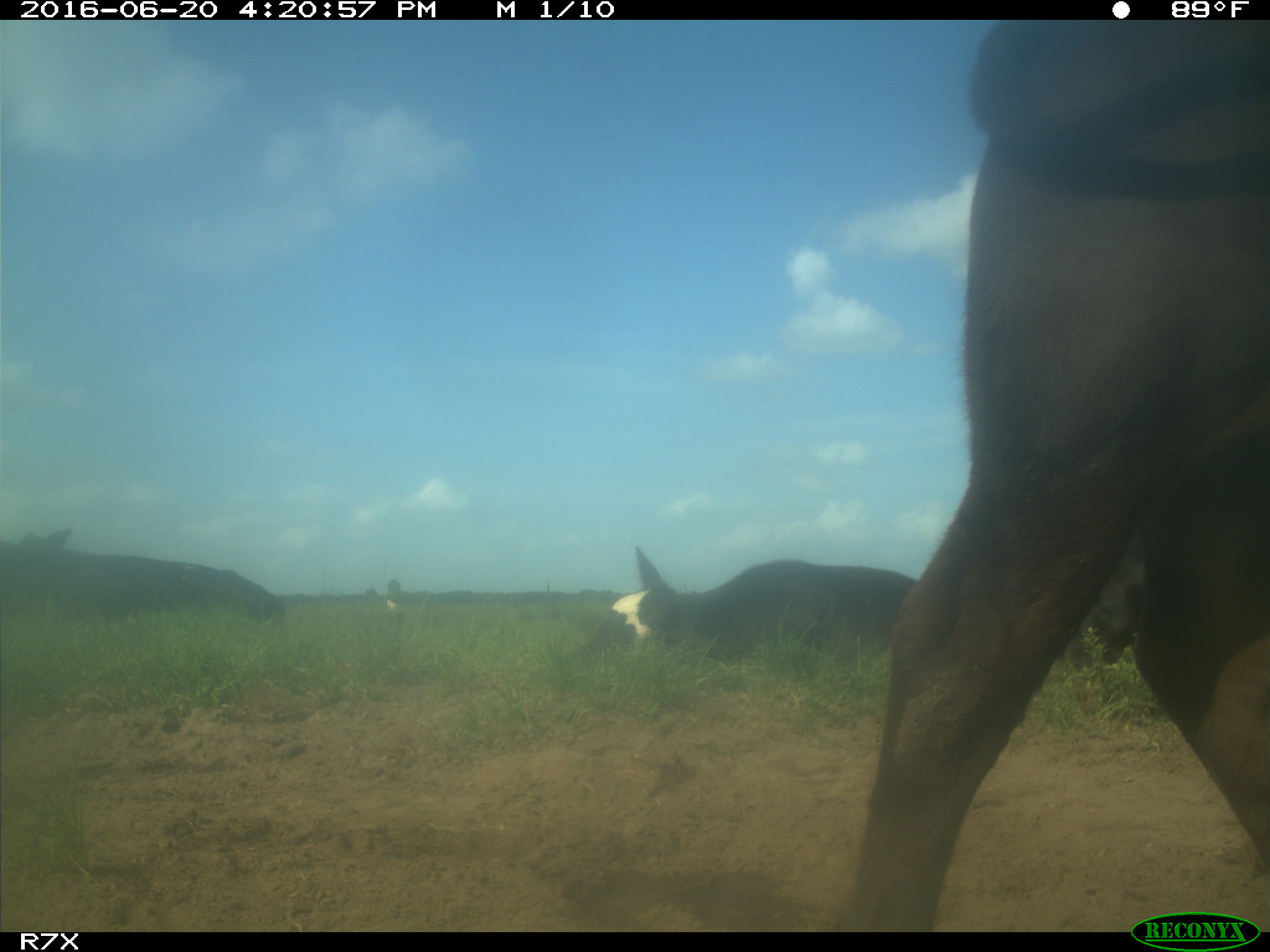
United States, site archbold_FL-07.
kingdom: Animalia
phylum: Chordata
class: Mammalia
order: Artiodactyla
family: Bovidae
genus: Bos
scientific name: Bos taurus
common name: domestic cow